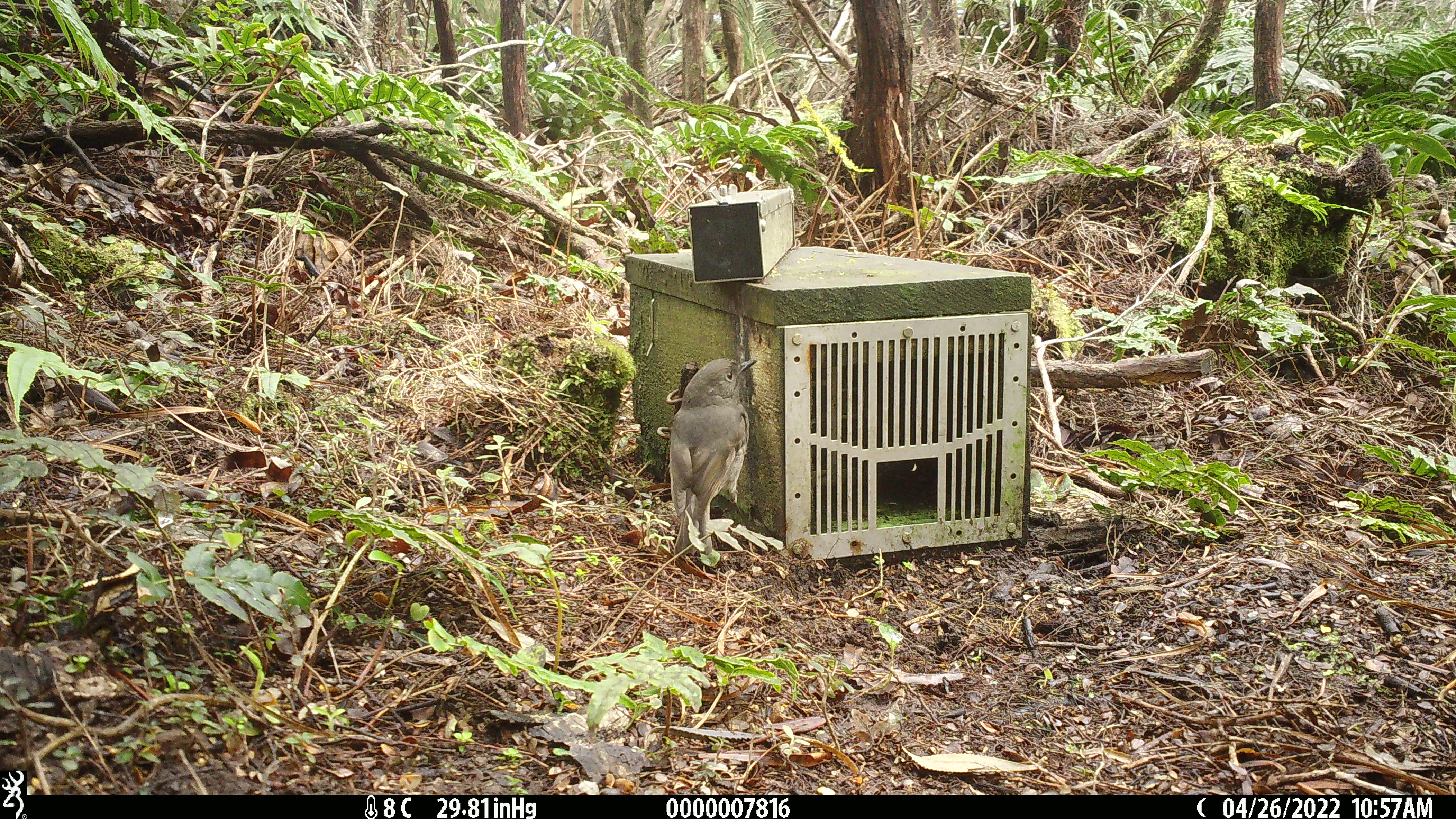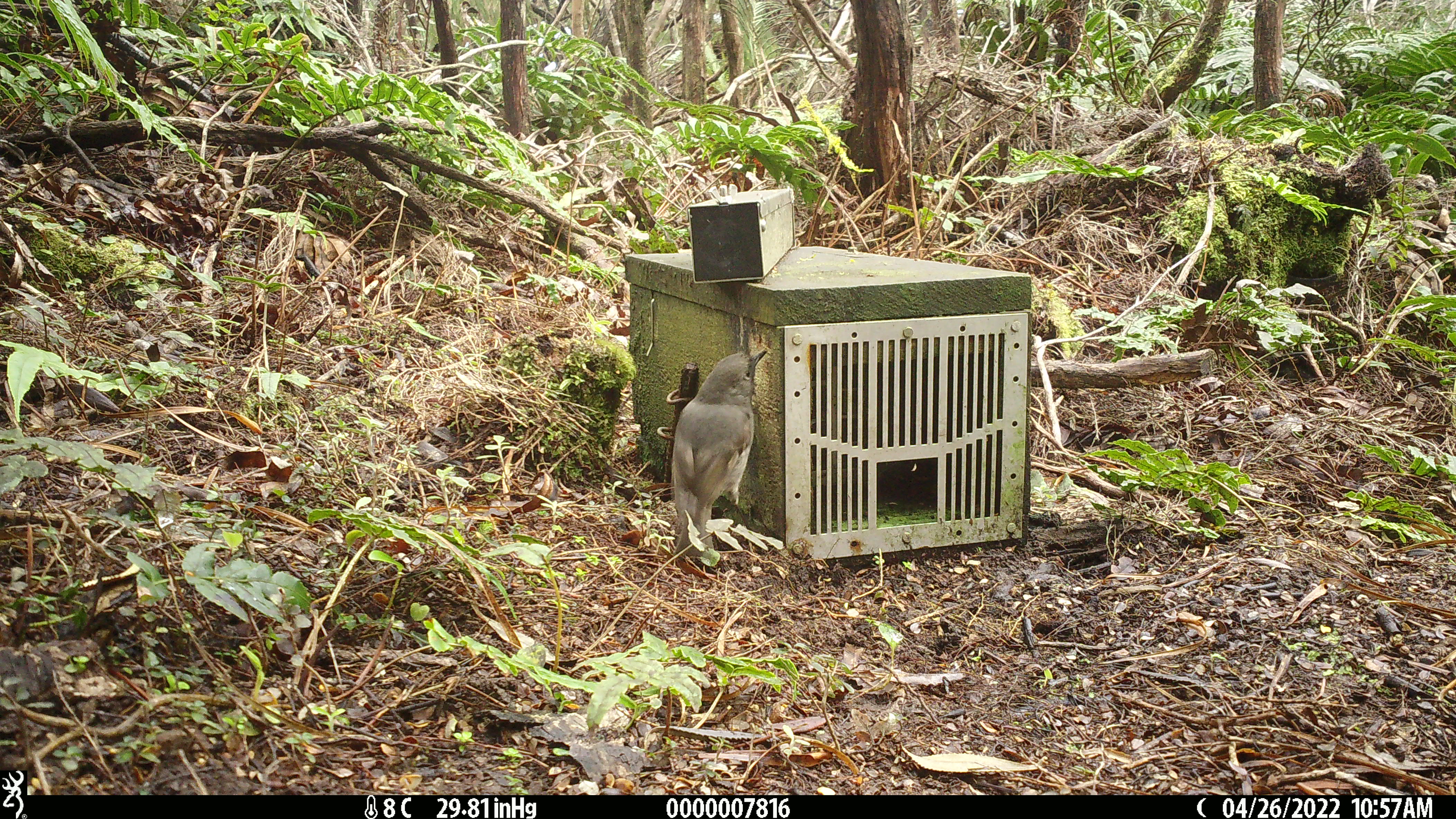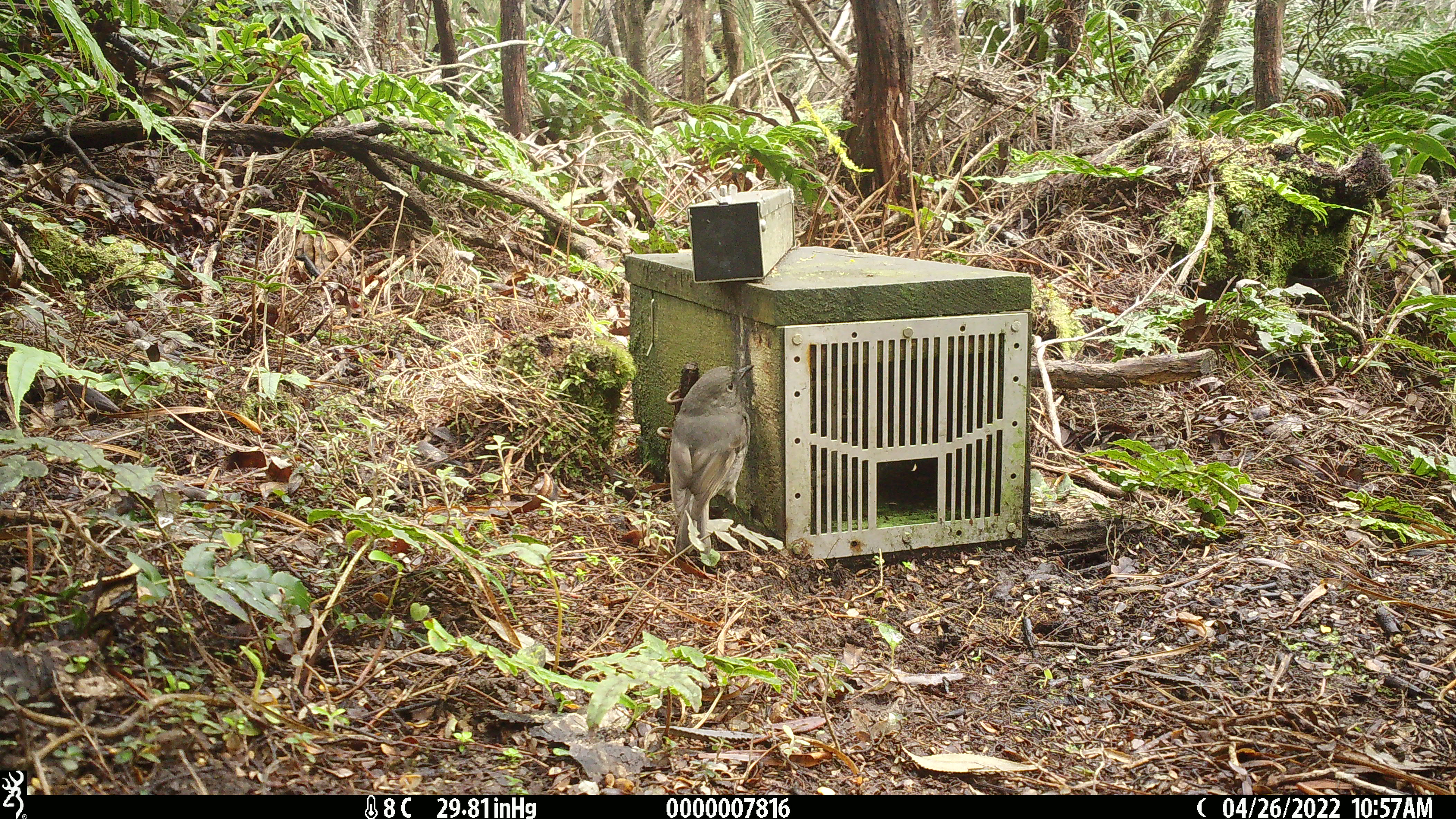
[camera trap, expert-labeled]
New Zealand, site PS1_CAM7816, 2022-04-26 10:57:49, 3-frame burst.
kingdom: Animalia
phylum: Chordata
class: Aves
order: Passeriformes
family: Petroicidae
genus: Petroica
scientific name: Petroica australis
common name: new zealand robin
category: robin